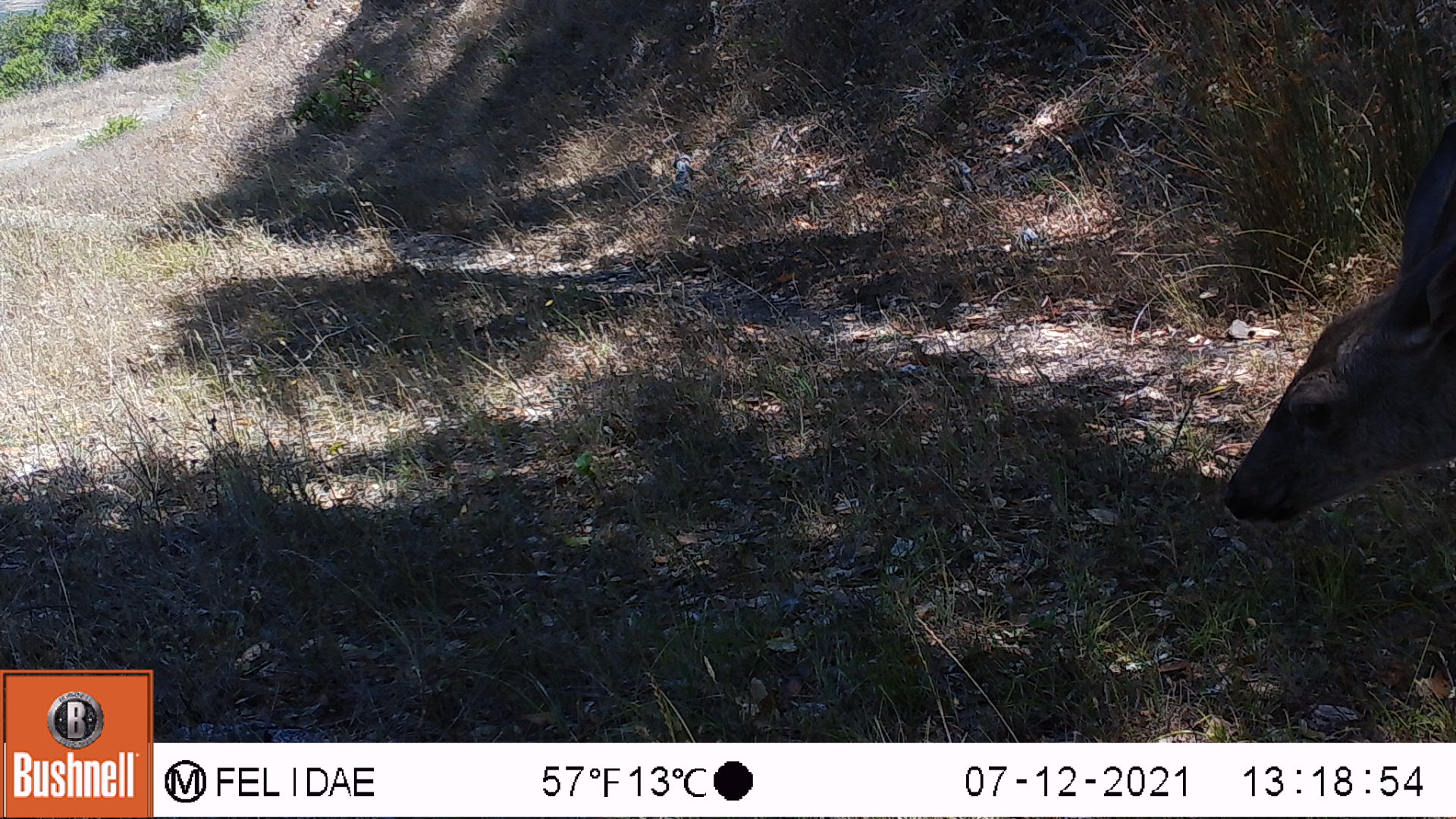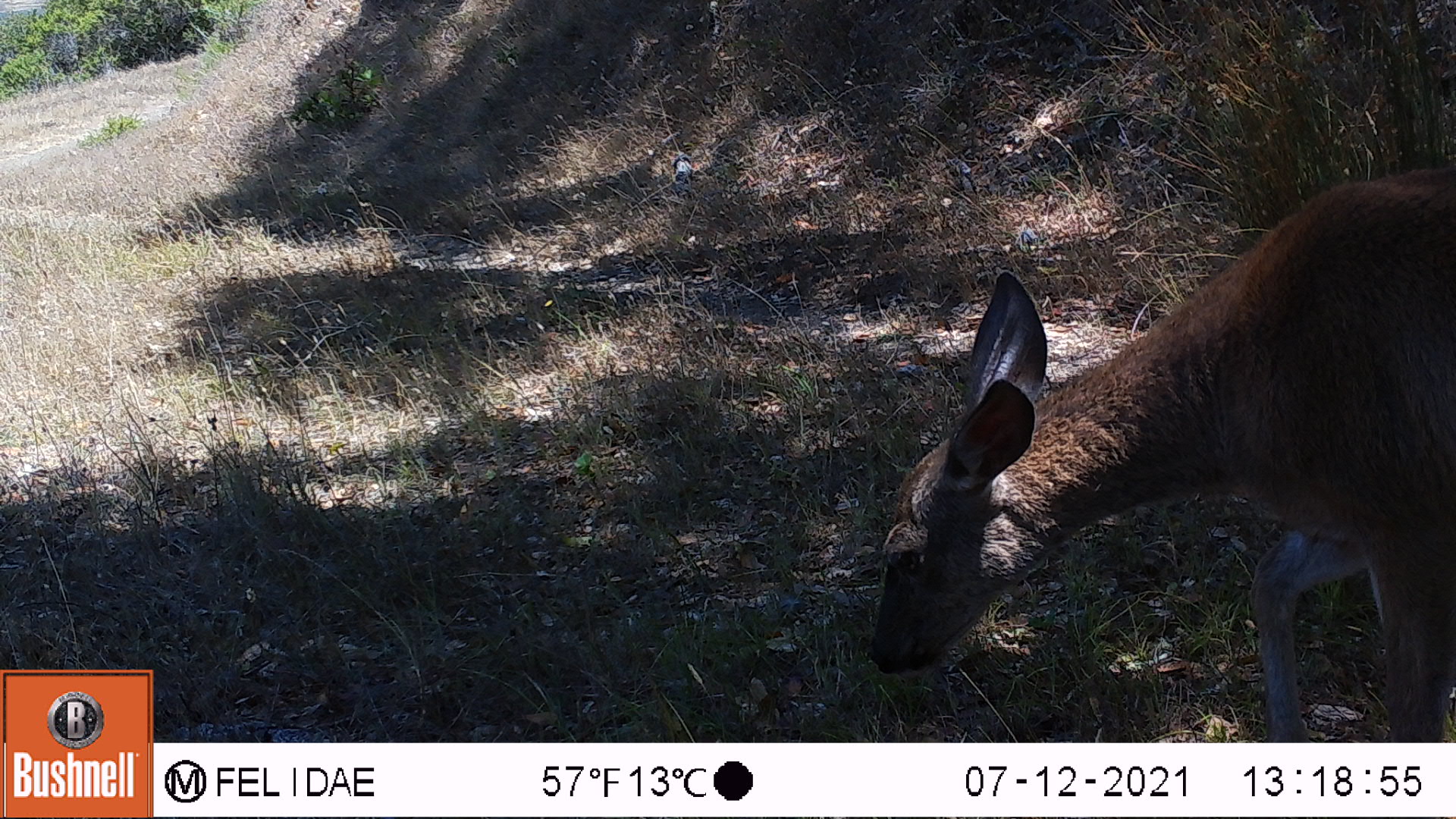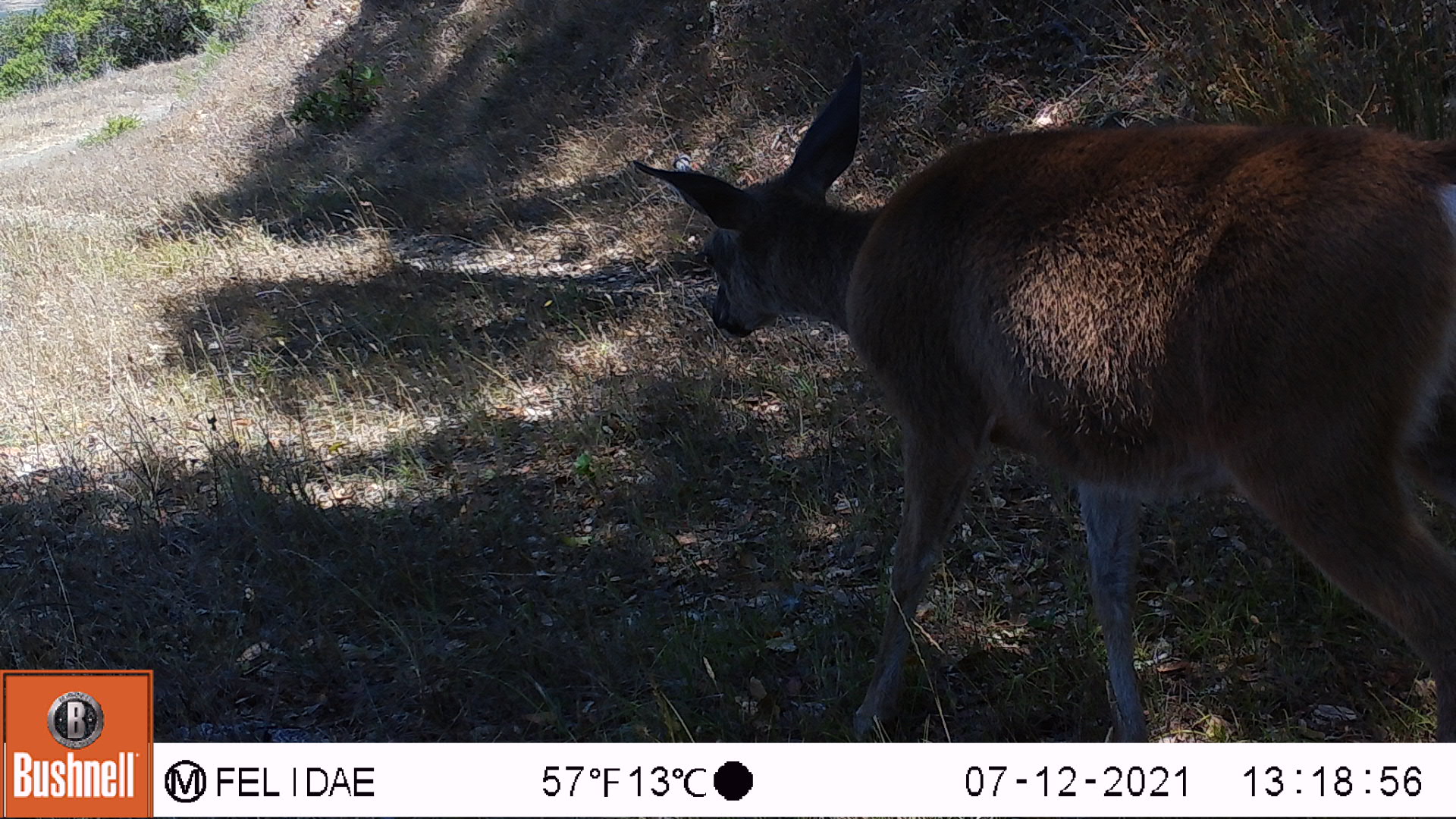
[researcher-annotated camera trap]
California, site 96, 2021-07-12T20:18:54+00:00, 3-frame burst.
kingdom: Animalia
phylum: Chordata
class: Mammalia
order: Artiodactyla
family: Cervidae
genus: Odocoileus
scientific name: Odocoileus hemionus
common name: mule deer